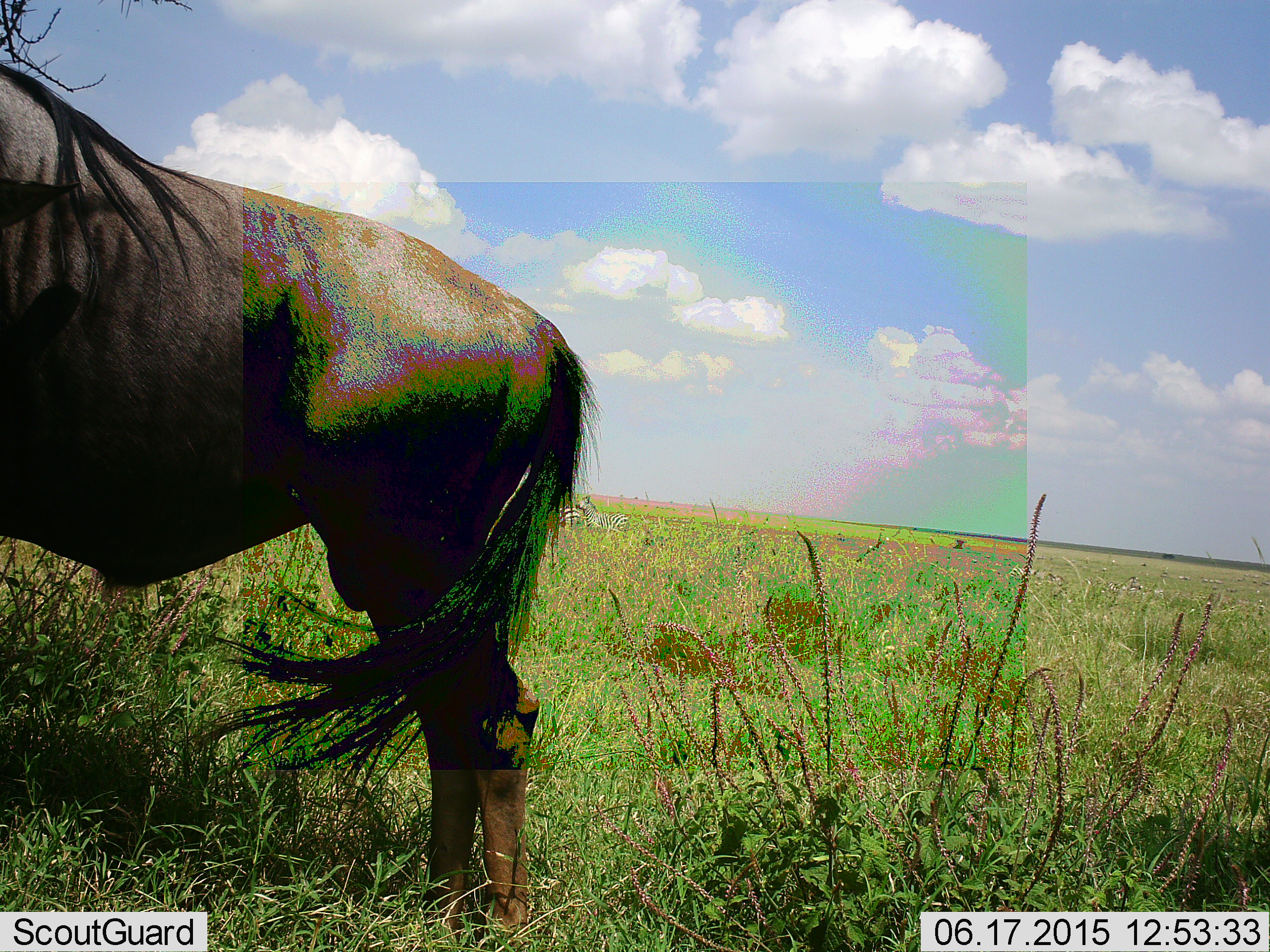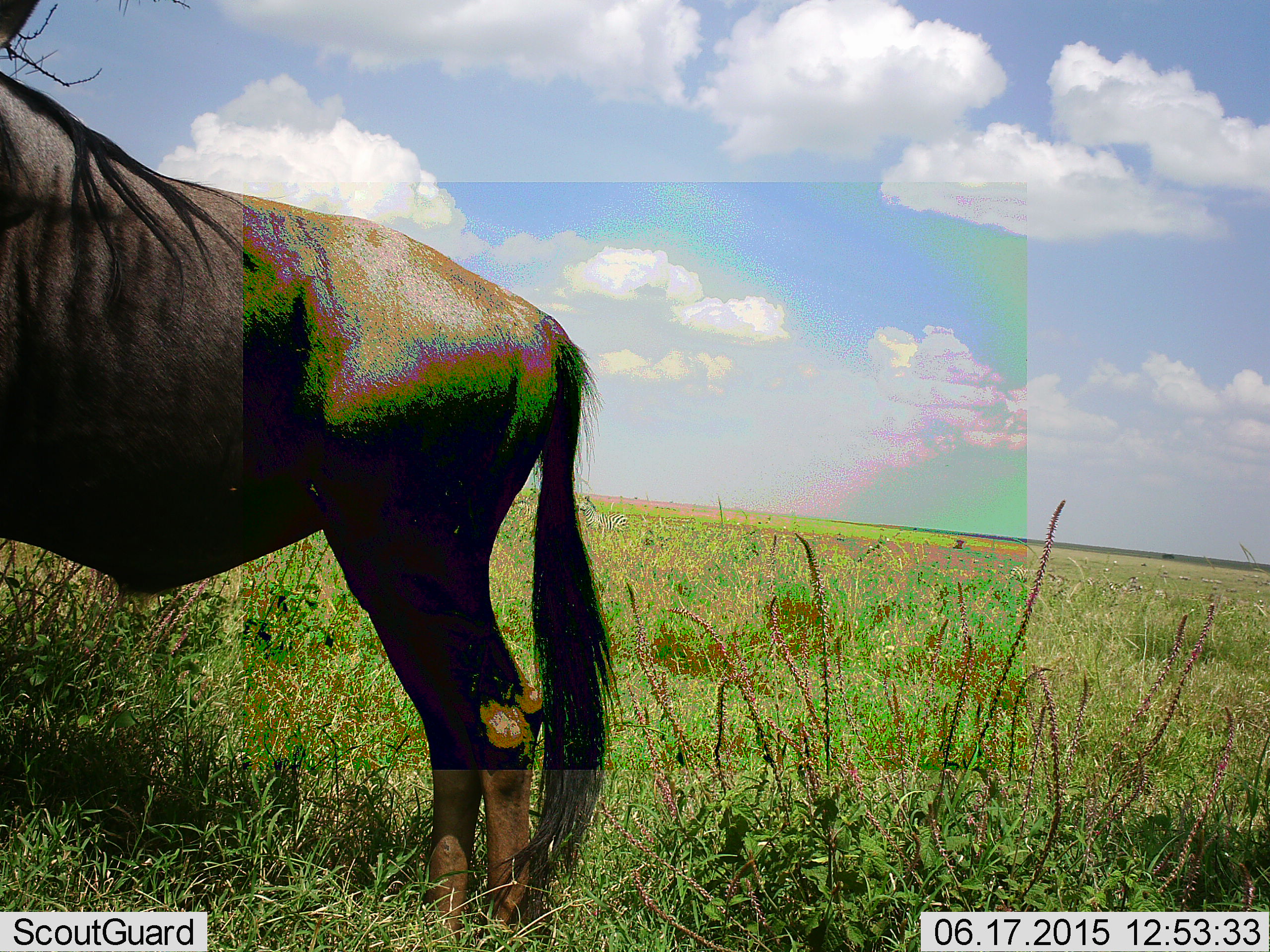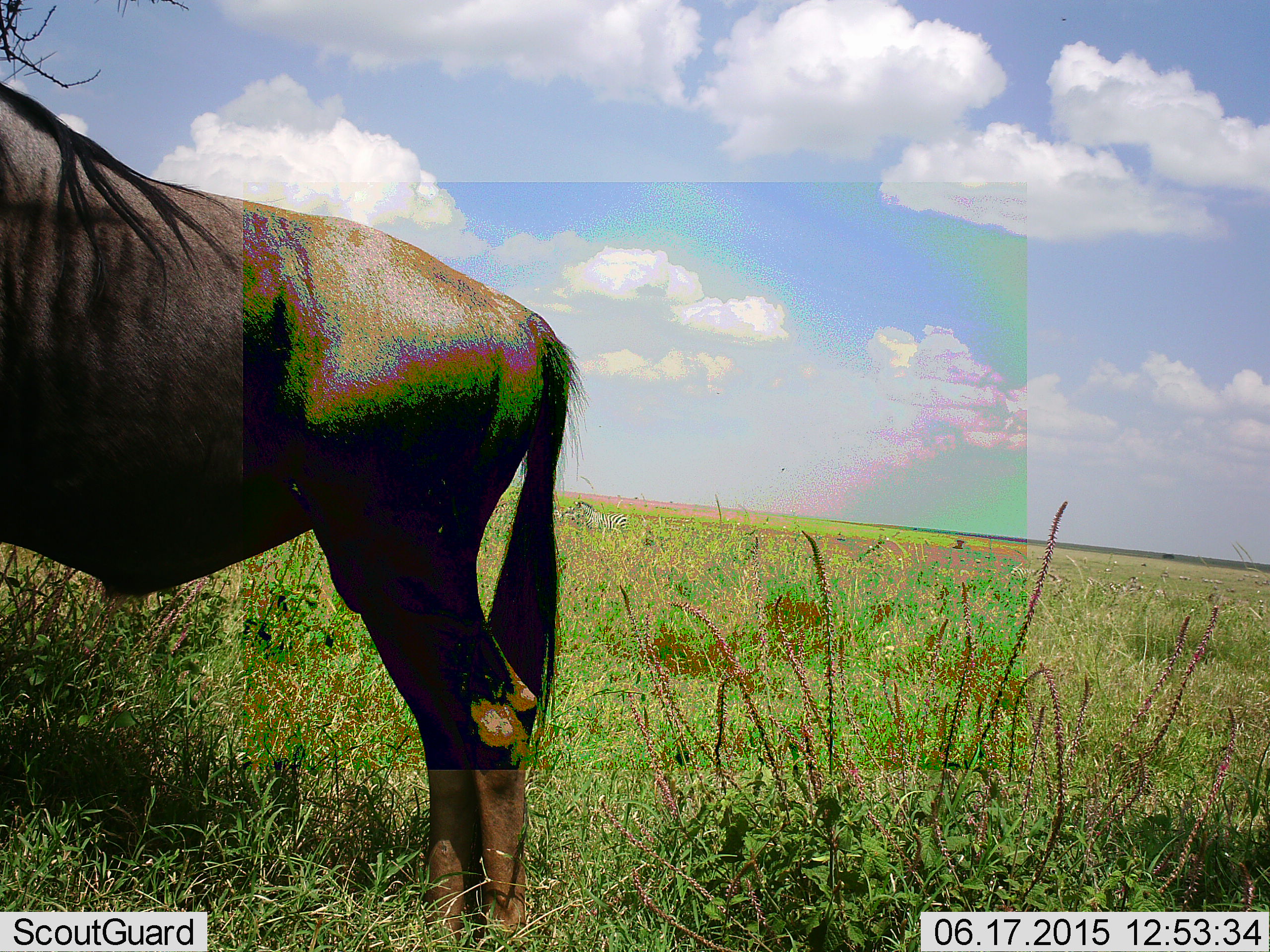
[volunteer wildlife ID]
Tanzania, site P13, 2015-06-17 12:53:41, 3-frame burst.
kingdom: Animalia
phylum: Chordata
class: Mammalia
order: Artiodactyla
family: Bovidae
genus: Connochaetes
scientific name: Connochaetes taurinus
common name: blue wildebeest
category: wildebeest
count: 1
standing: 91%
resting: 0%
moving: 0%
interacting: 9%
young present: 0%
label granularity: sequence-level